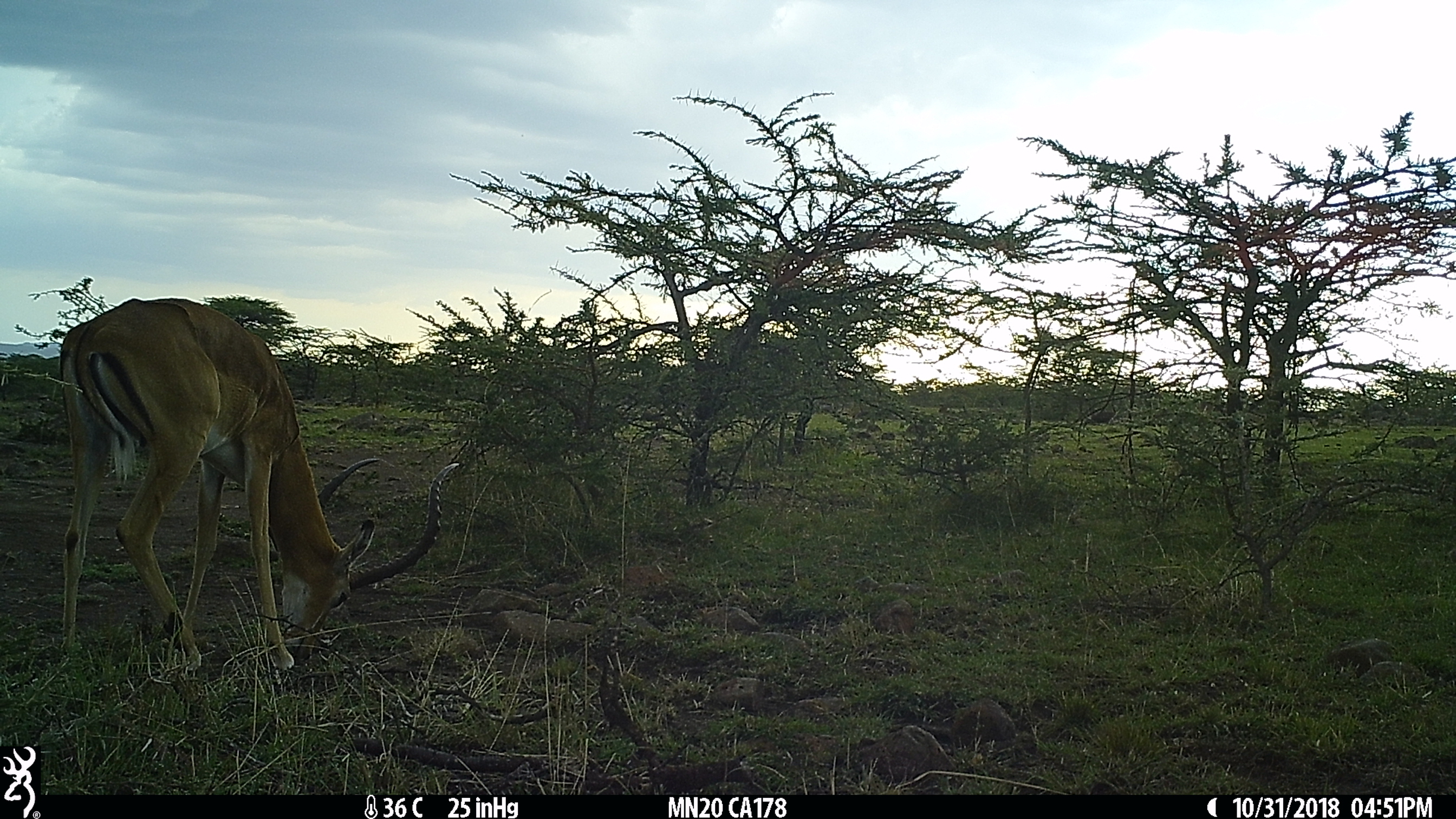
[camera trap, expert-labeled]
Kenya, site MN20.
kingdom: Animalia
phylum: Chordata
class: Mammalia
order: Artiodactyla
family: Bovidae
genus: Aepyceros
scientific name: Aepyceros melampus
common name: impala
Impala (Aepyceros melampus).